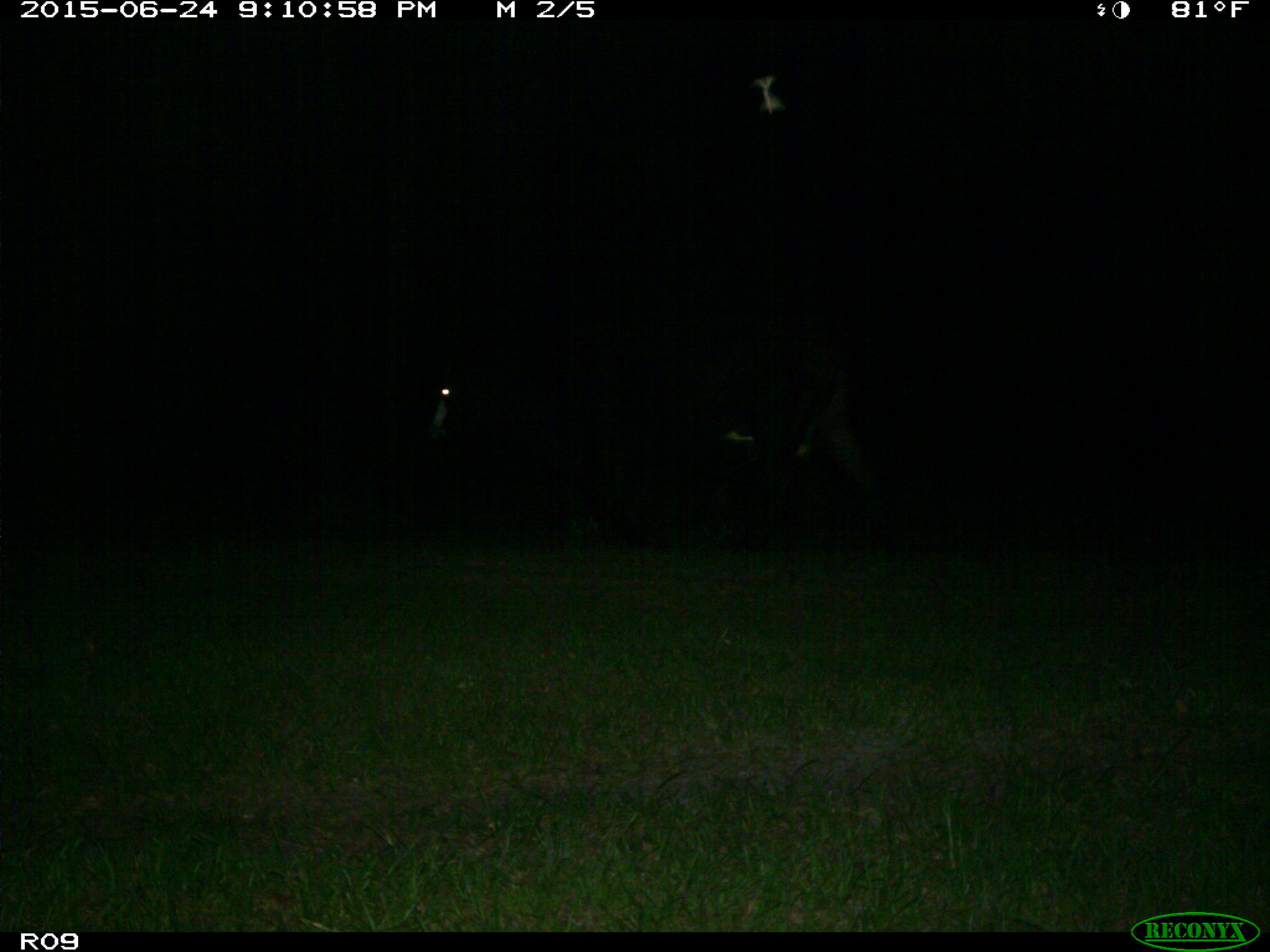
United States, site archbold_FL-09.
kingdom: Animalia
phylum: Chordata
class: Mammalia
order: Artiodactyla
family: Bovidae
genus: Bos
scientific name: Bos taurus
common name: domestic cow